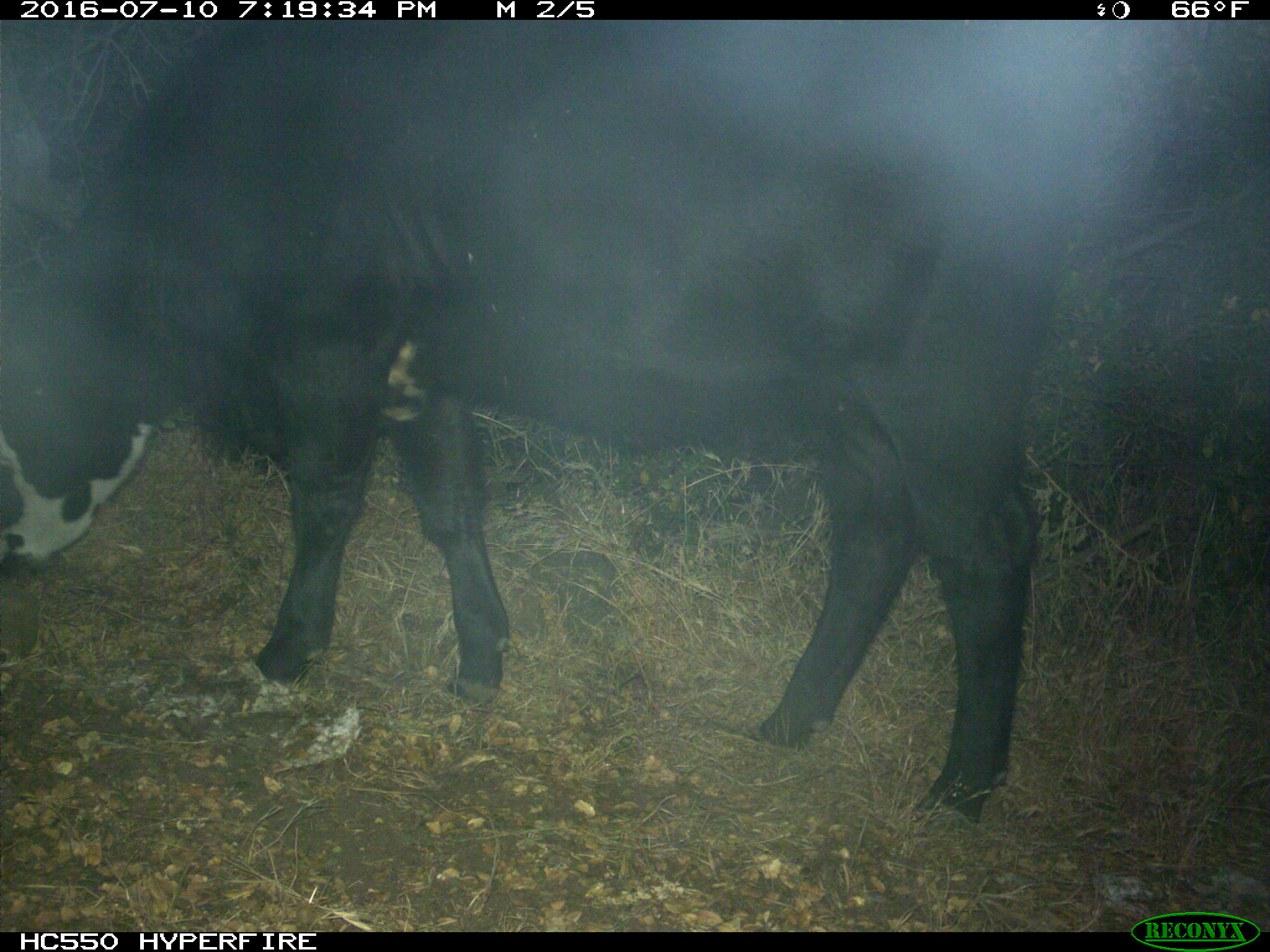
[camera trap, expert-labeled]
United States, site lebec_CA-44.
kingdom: Animalia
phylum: Chordata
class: Mammalia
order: Artiodactyla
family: Bovidae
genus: Bos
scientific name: Bos taurus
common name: domestic cow